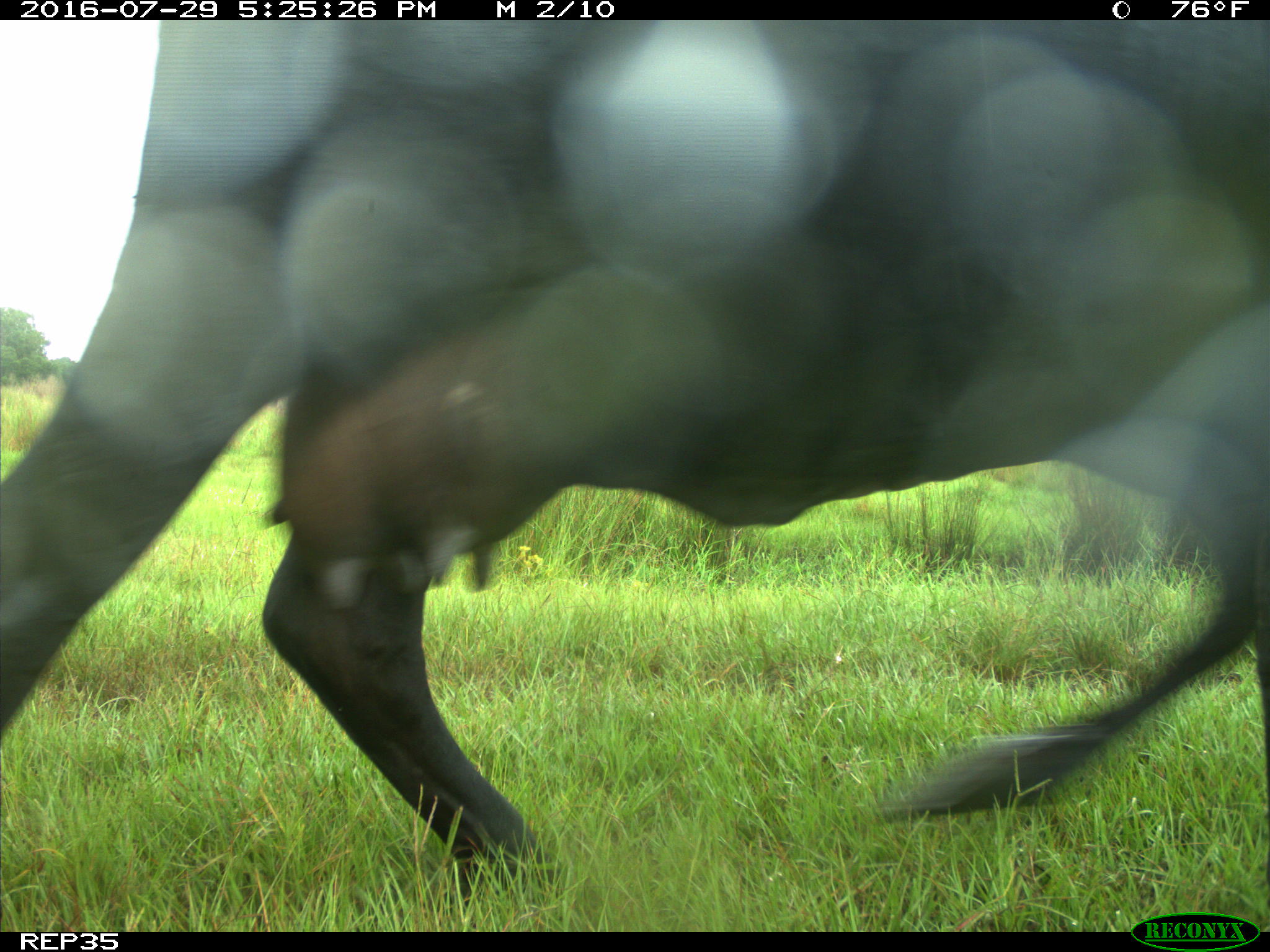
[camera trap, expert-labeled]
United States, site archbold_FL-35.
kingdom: Animalia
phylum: Chordata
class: Mammalia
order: Artiodactyla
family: Bovidae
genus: Bos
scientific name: Bos taurus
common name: domestic cow